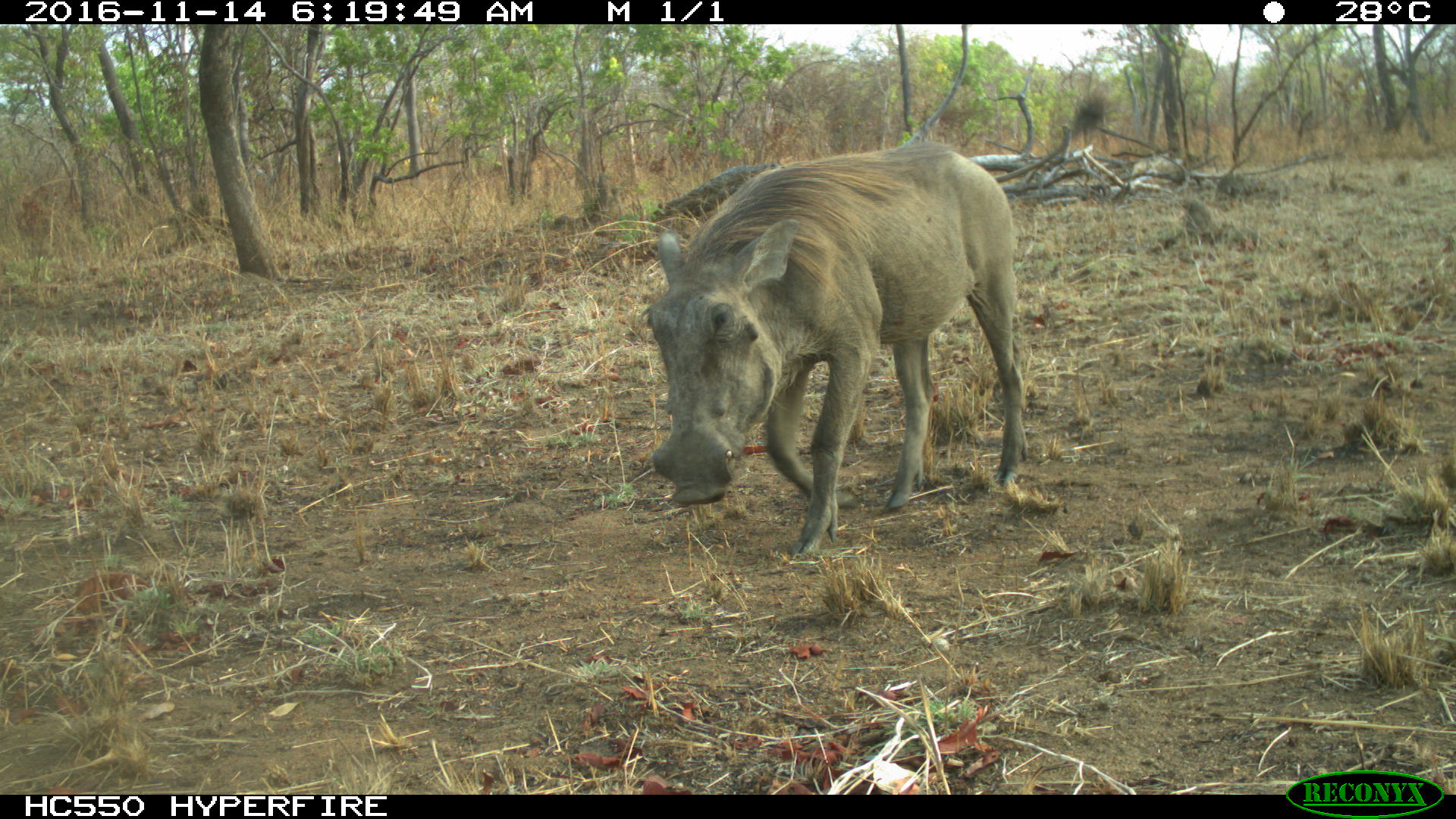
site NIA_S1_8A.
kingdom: Animalia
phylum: Chordata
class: Mammalia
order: Artiodactyla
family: Suidae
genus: Phacochoerus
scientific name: Phacochoerus africanus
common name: warthog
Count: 1.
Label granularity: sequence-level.